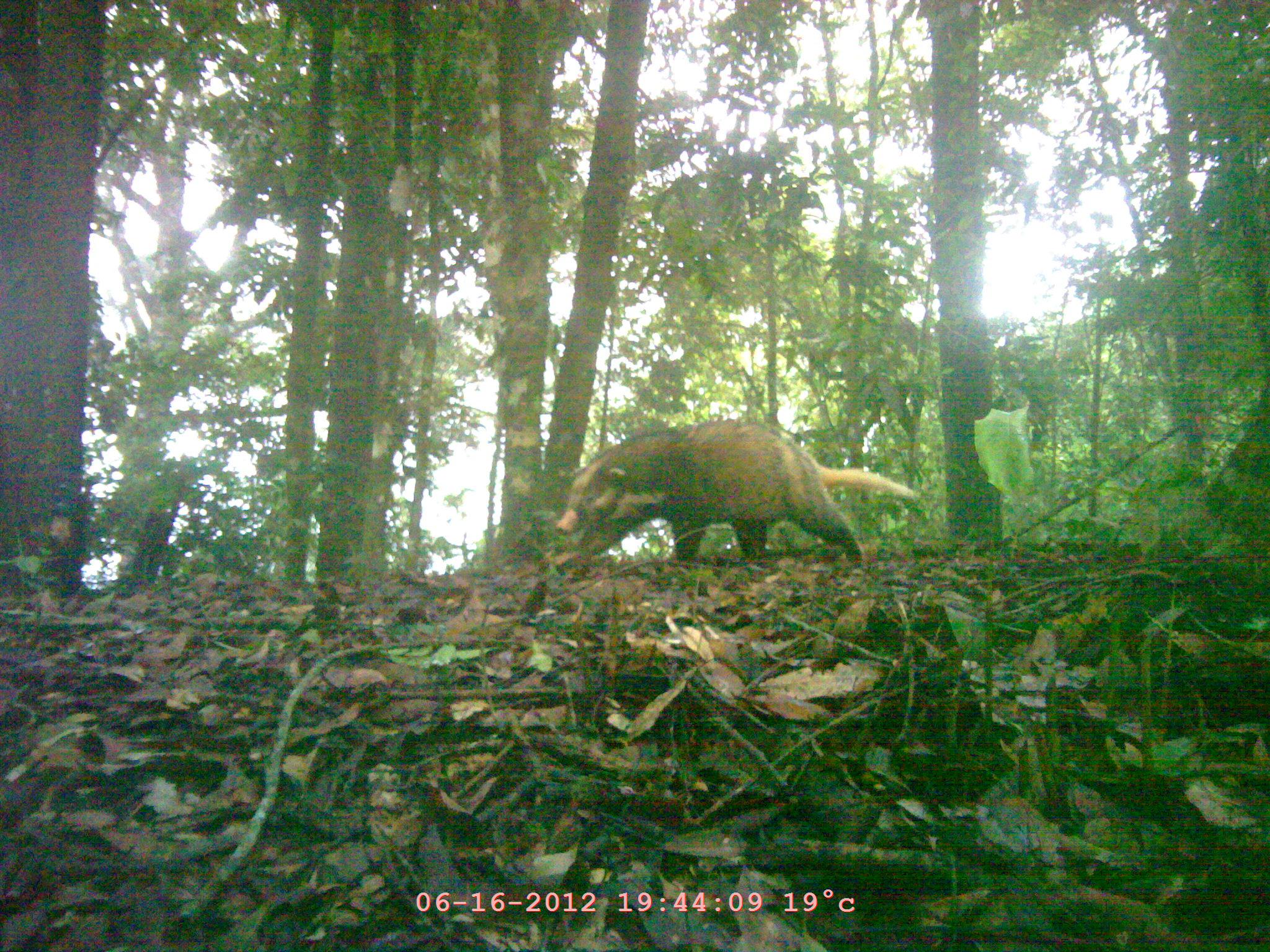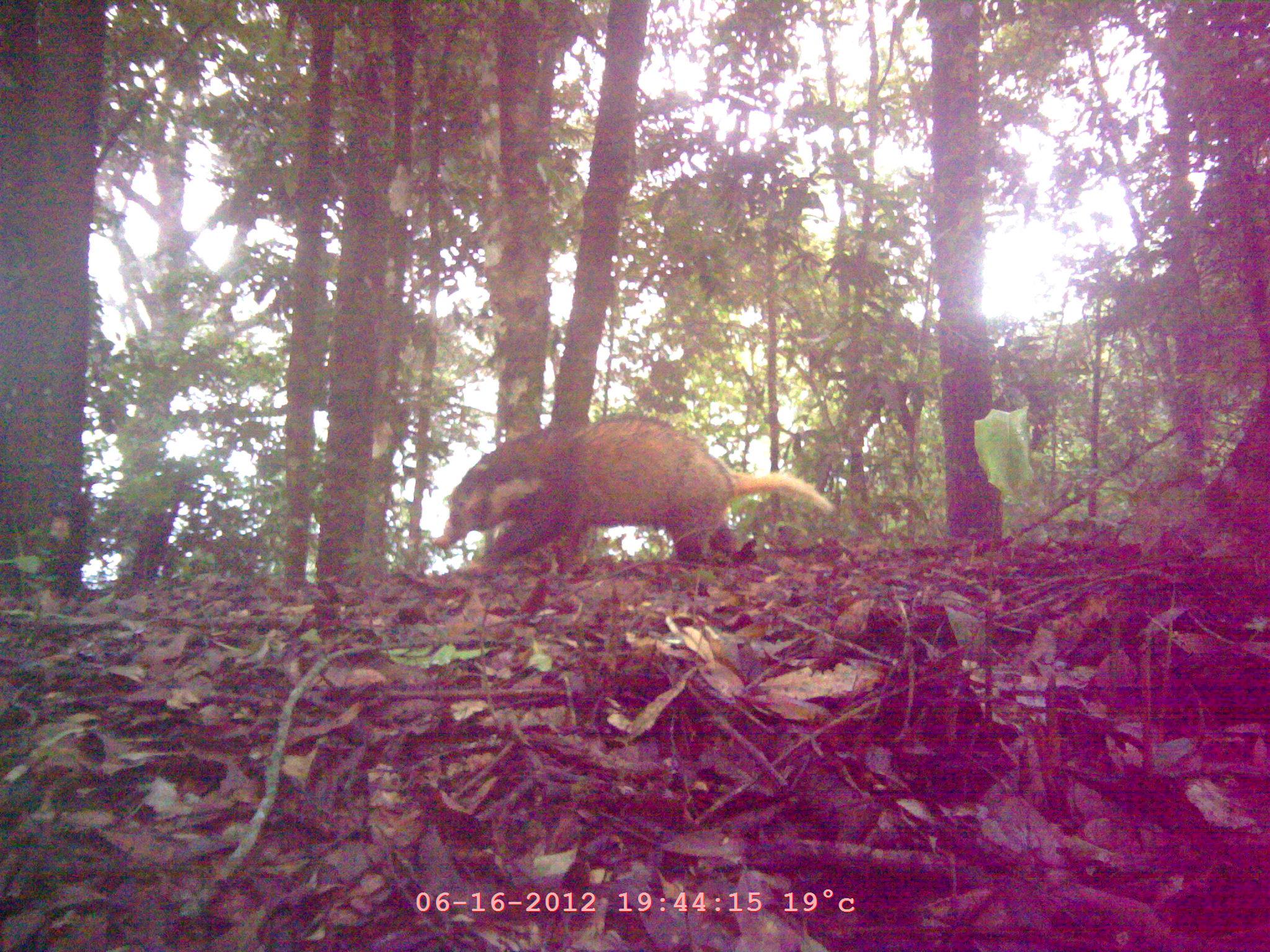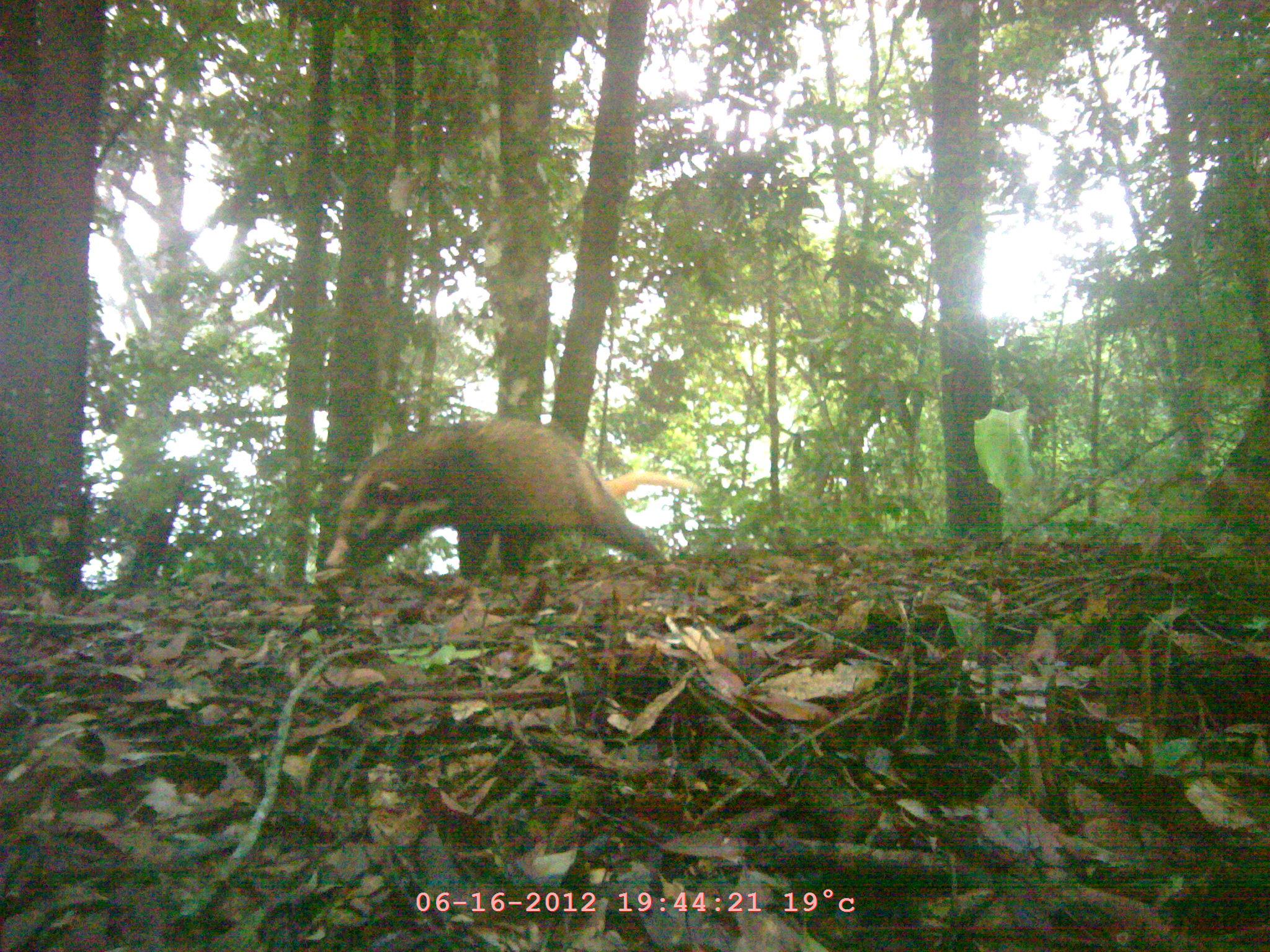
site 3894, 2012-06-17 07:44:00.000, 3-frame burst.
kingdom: Animalia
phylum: Chordata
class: Mammalia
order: Carnivora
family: Mustelidae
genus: Arctonyx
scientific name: Arctonyx collaris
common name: greater hog badger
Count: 1.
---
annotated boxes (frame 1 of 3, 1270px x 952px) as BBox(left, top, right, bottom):
arctonyx collaris: BBox(553, 417, 915, 567)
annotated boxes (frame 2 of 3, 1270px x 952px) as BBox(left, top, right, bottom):
arctonyx collaris: BBox(428, 412, 834, 578)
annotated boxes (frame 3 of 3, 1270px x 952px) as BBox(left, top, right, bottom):
arctonyx collaris: BBox(323, 417, 696, 581)